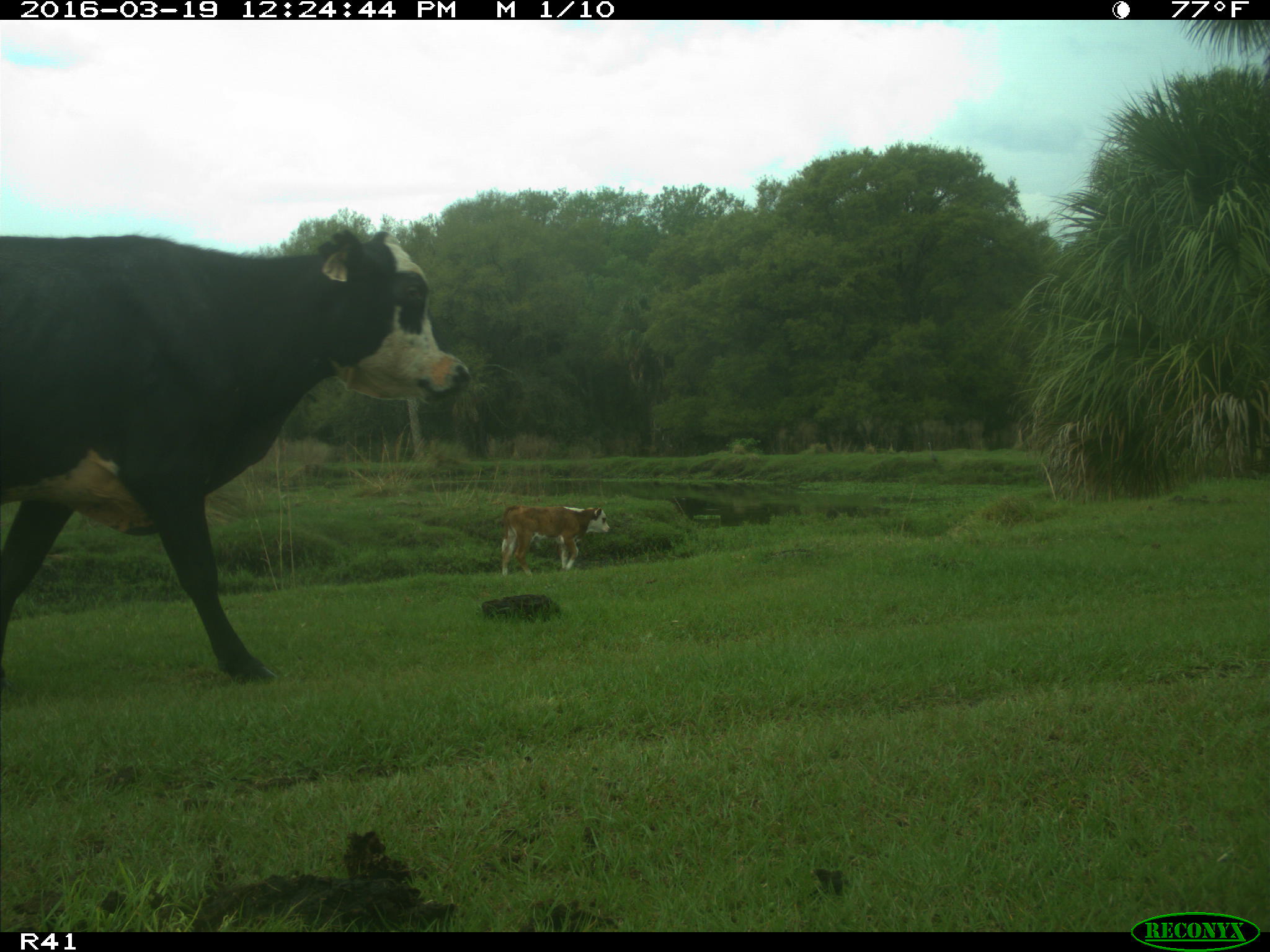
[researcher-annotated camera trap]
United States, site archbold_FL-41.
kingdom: Animalia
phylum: Chordata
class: Mammalia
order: Artiodactyla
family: Bovidae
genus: Bos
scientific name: Bos taurus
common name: domestic cow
Bos taurus (domestic cow).